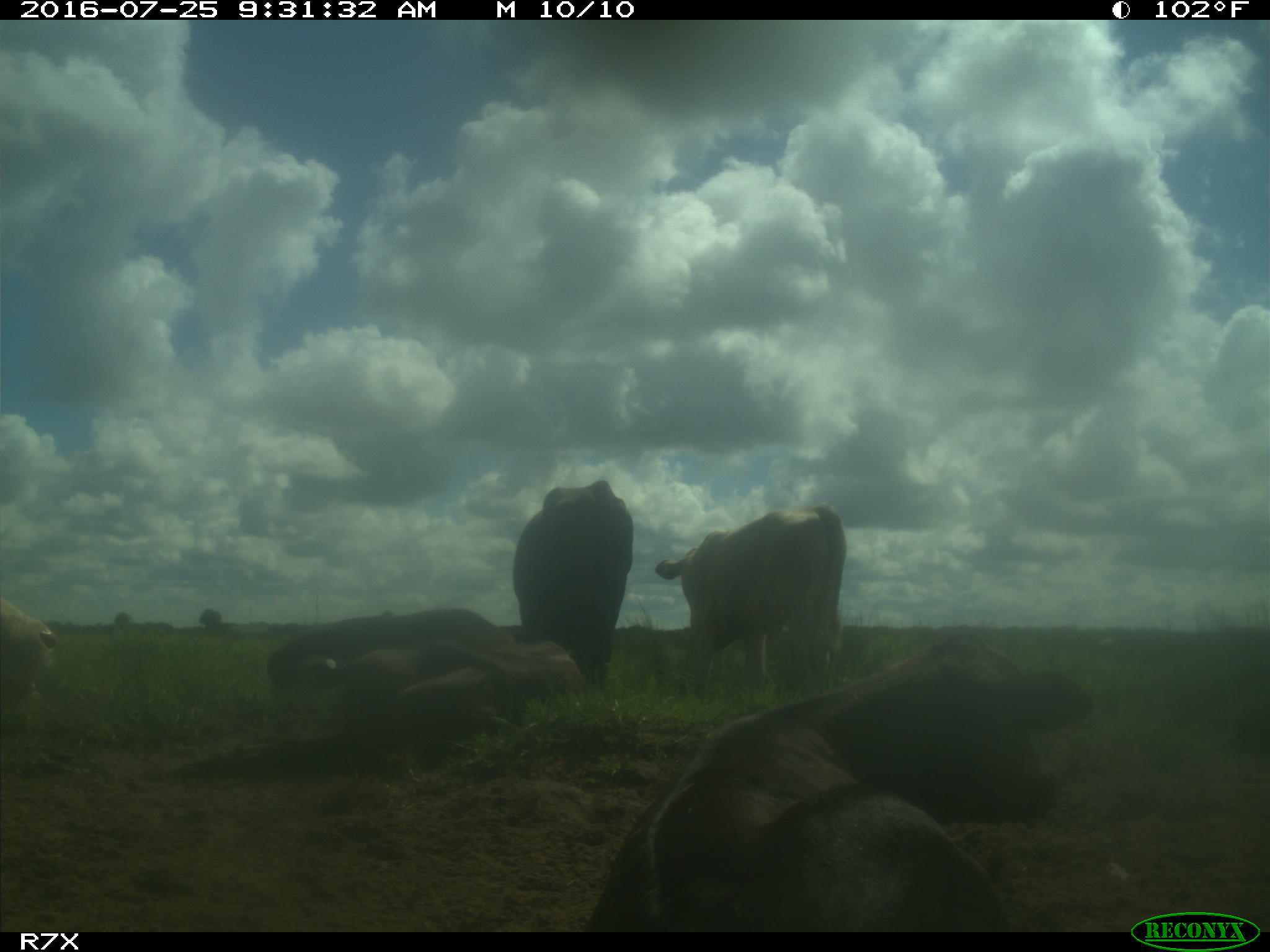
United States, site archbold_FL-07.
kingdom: Animalia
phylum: Chordata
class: Mammalia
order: Artiodactyla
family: Bovidae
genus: Bos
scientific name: Bos taurus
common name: domestic cow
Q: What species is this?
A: Bos taurus (domestic cow).